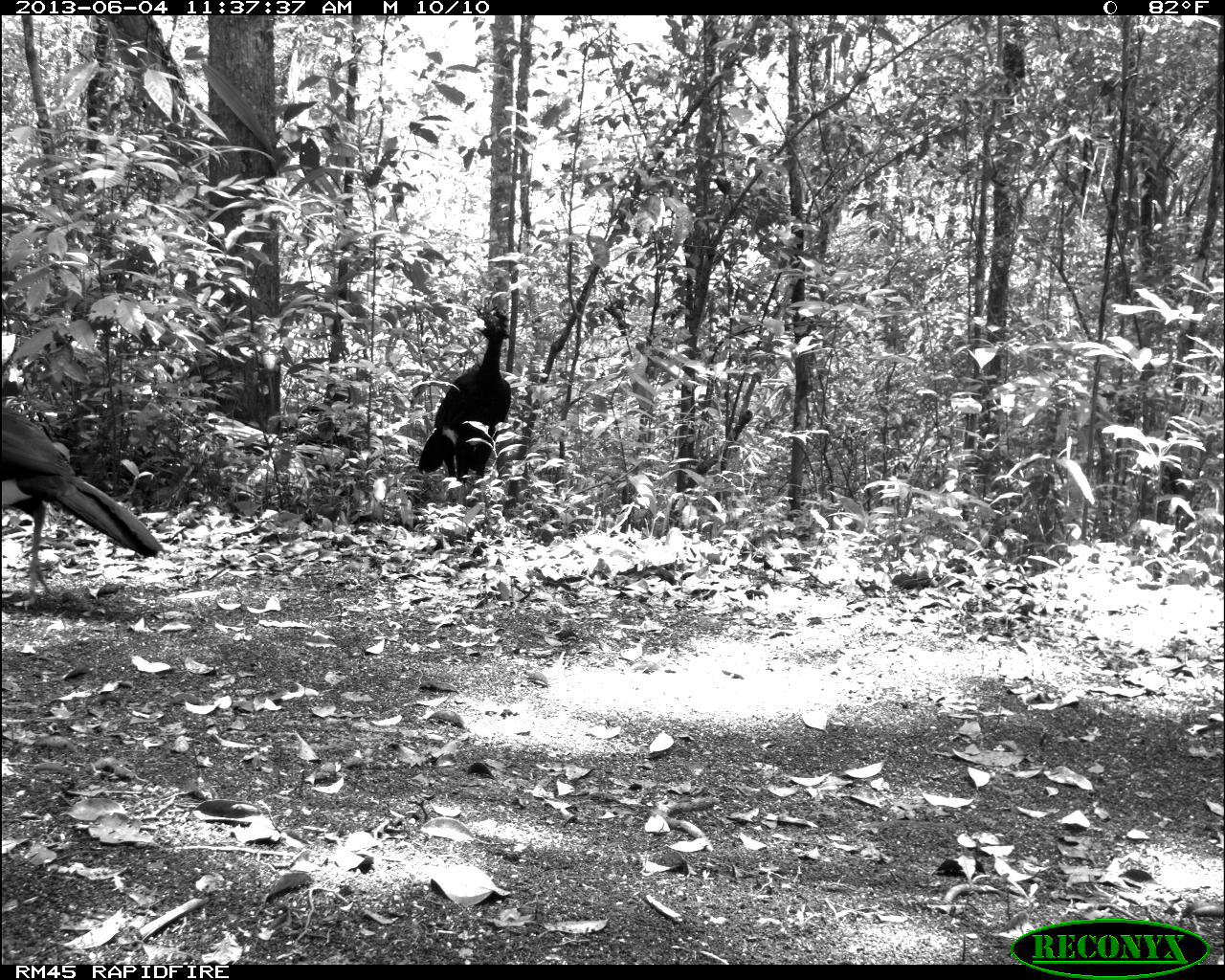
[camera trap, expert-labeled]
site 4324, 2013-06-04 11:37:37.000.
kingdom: Animalia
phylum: Chordata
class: Aves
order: Galliformes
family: Cracidae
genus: Crax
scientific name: Crax rubra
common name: great curassow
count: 2